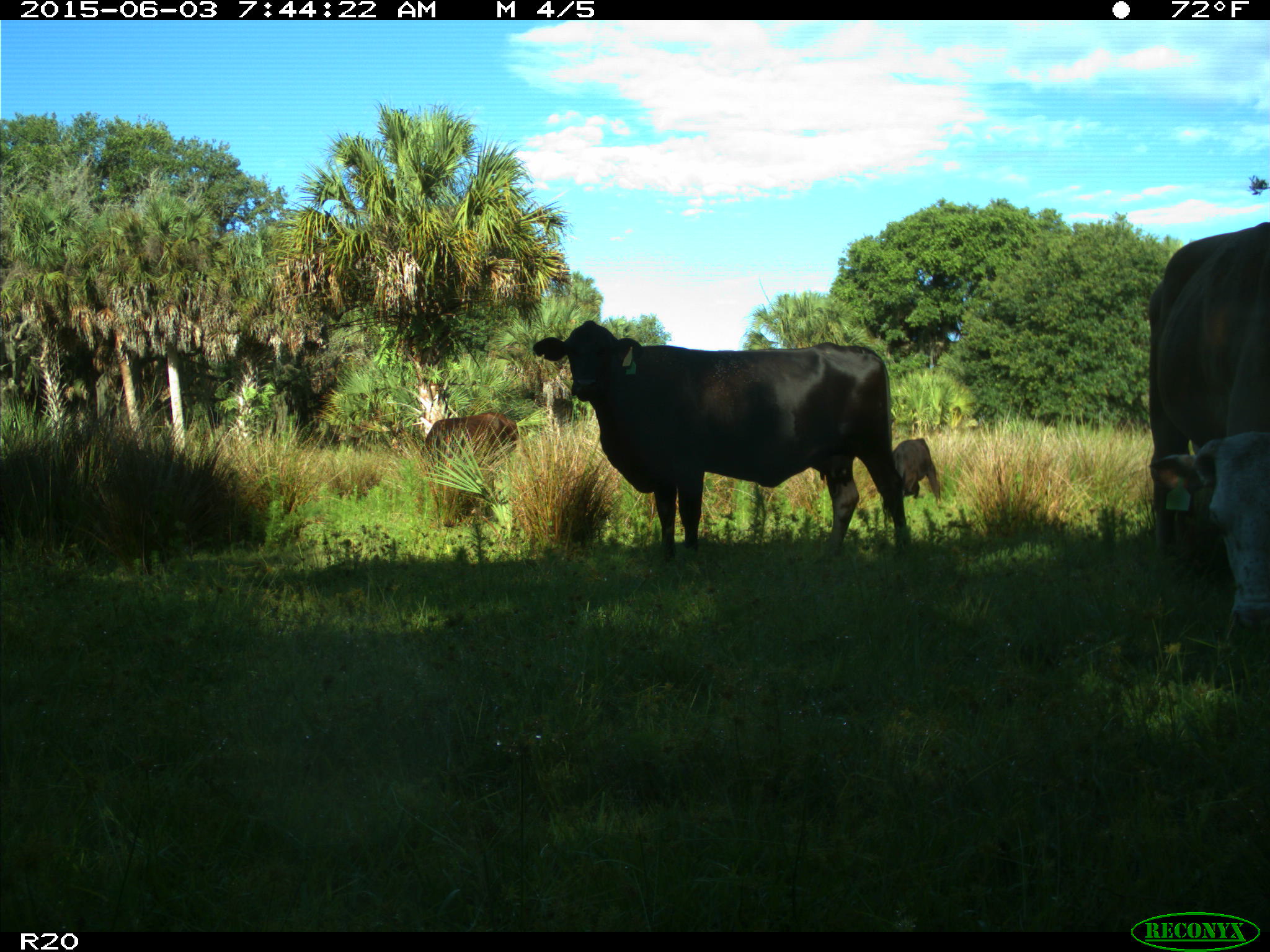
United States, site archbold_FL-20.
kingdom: Animalia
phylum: Chordata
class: Mammalia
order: Artiodactyla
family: Bovidae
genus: Bos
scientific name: Bos taurus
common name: domestic cow